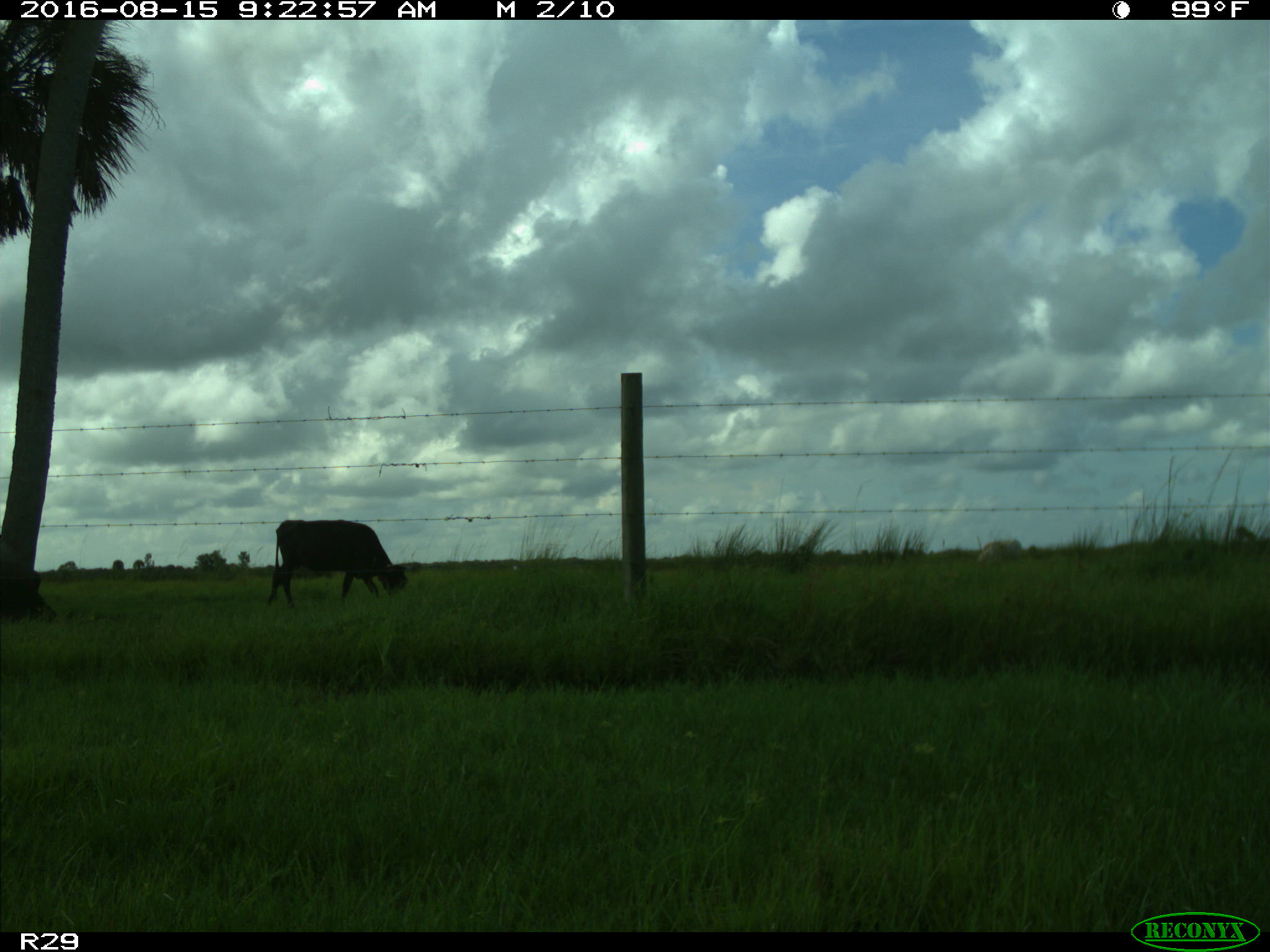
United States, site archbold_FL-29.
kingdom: Animalia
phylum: Chordata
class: Mammalia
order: Artiodactyla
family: Bovidae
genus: Bos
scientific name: Bos taurus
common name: domestic cow